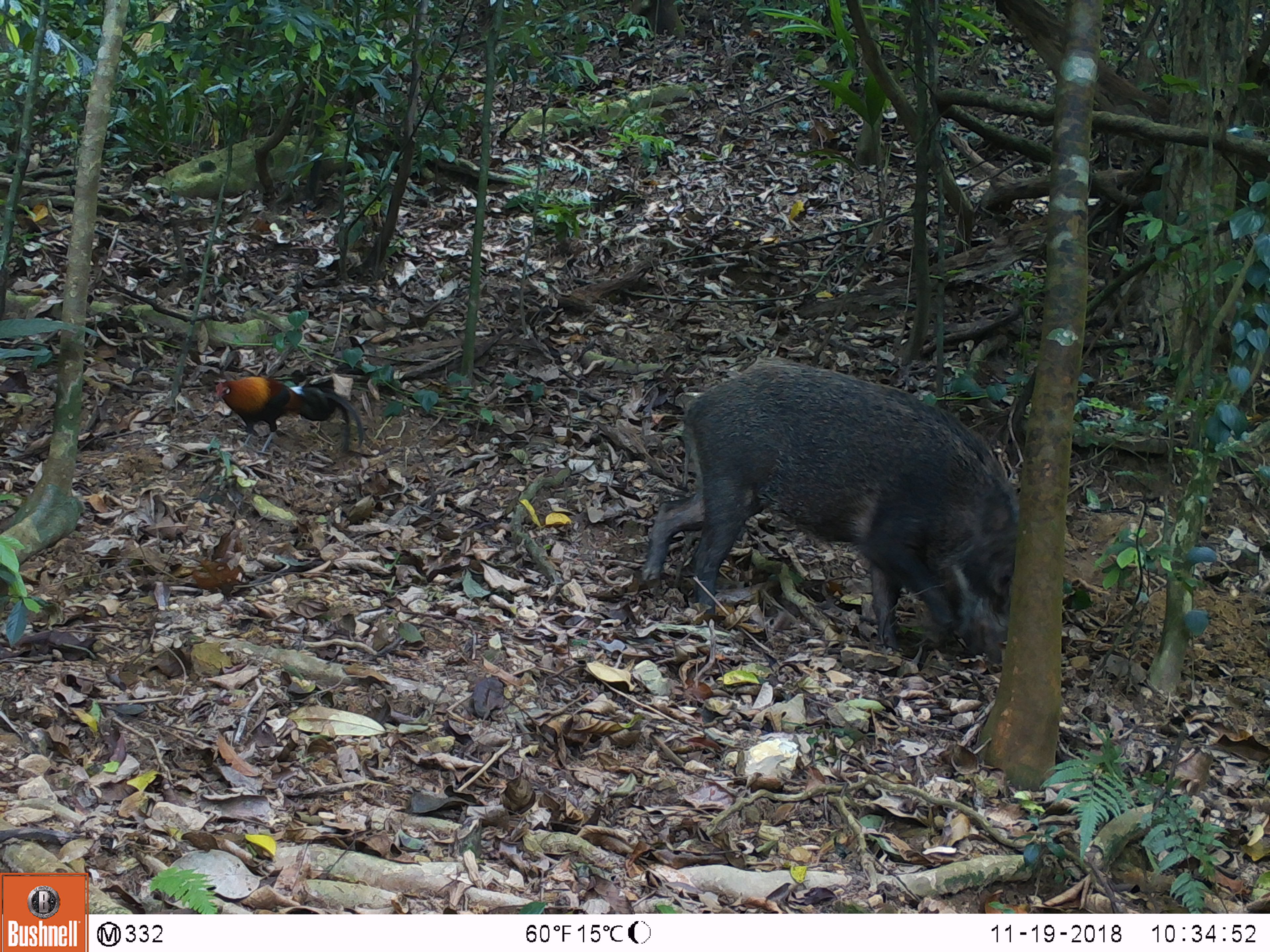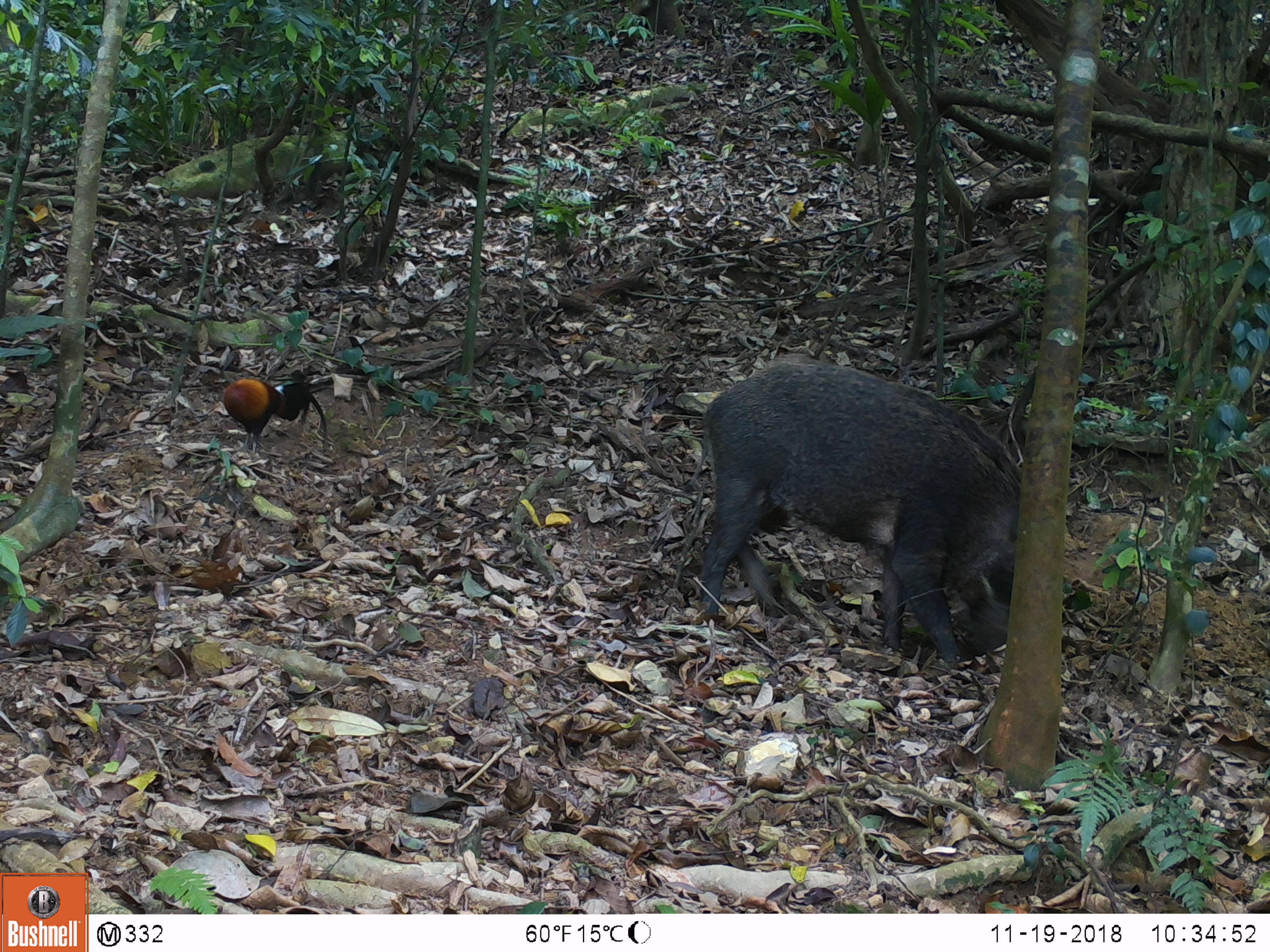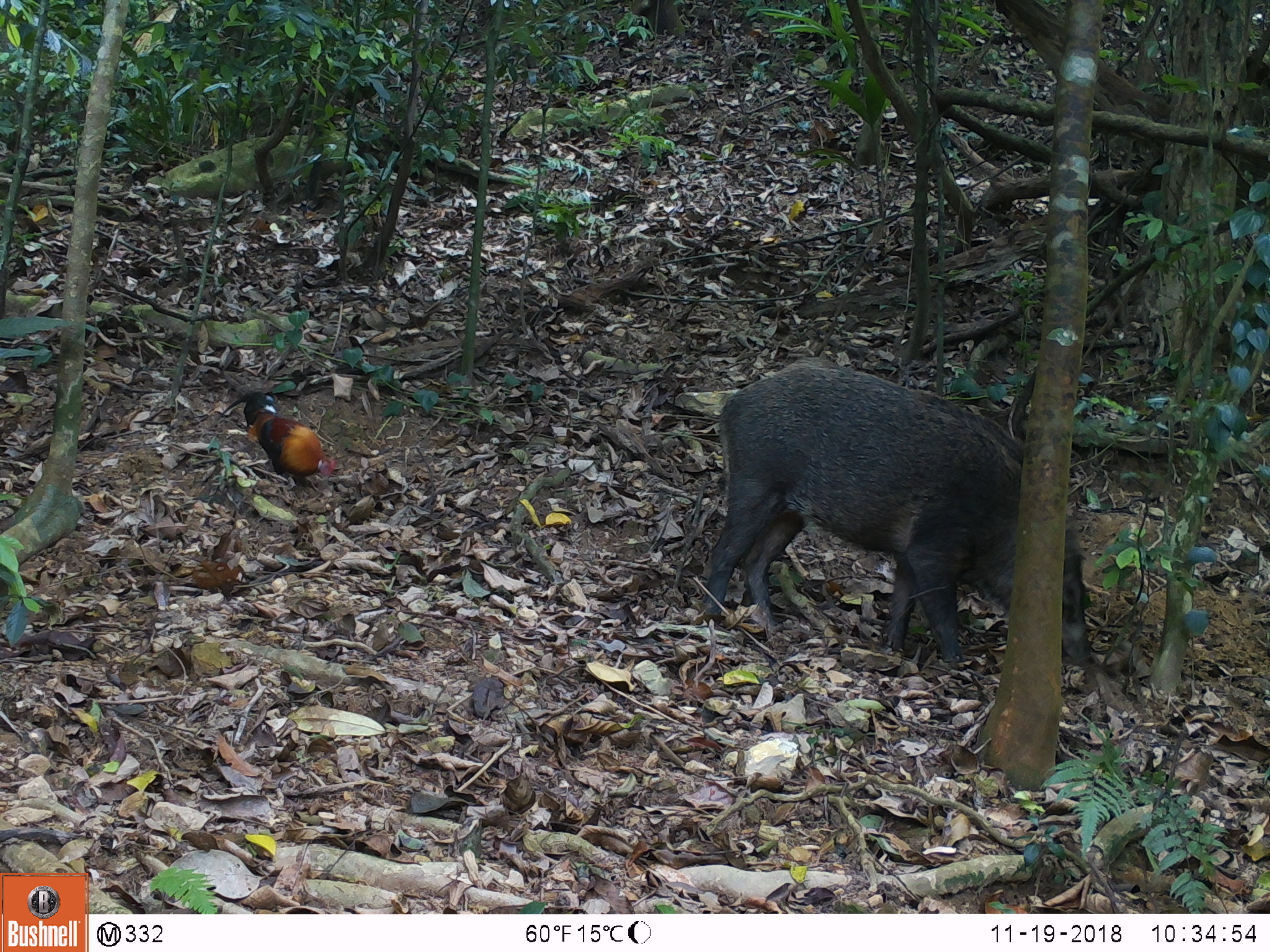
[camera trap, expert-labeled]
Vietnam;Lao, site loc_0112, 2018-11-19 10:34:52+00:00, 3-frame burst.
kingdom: Animalia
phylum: Chordata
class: Mammalia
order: Artiodactyla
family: Suidae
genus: Sus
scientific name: Sus scrofa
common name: eurasian wild pig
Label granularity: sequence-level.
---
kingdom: Animalia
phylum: Chordata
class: Aves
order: Galliformes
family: Phasianidae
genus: Gallus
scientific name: Gallus gallus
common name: red junglefowl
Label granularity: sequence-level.